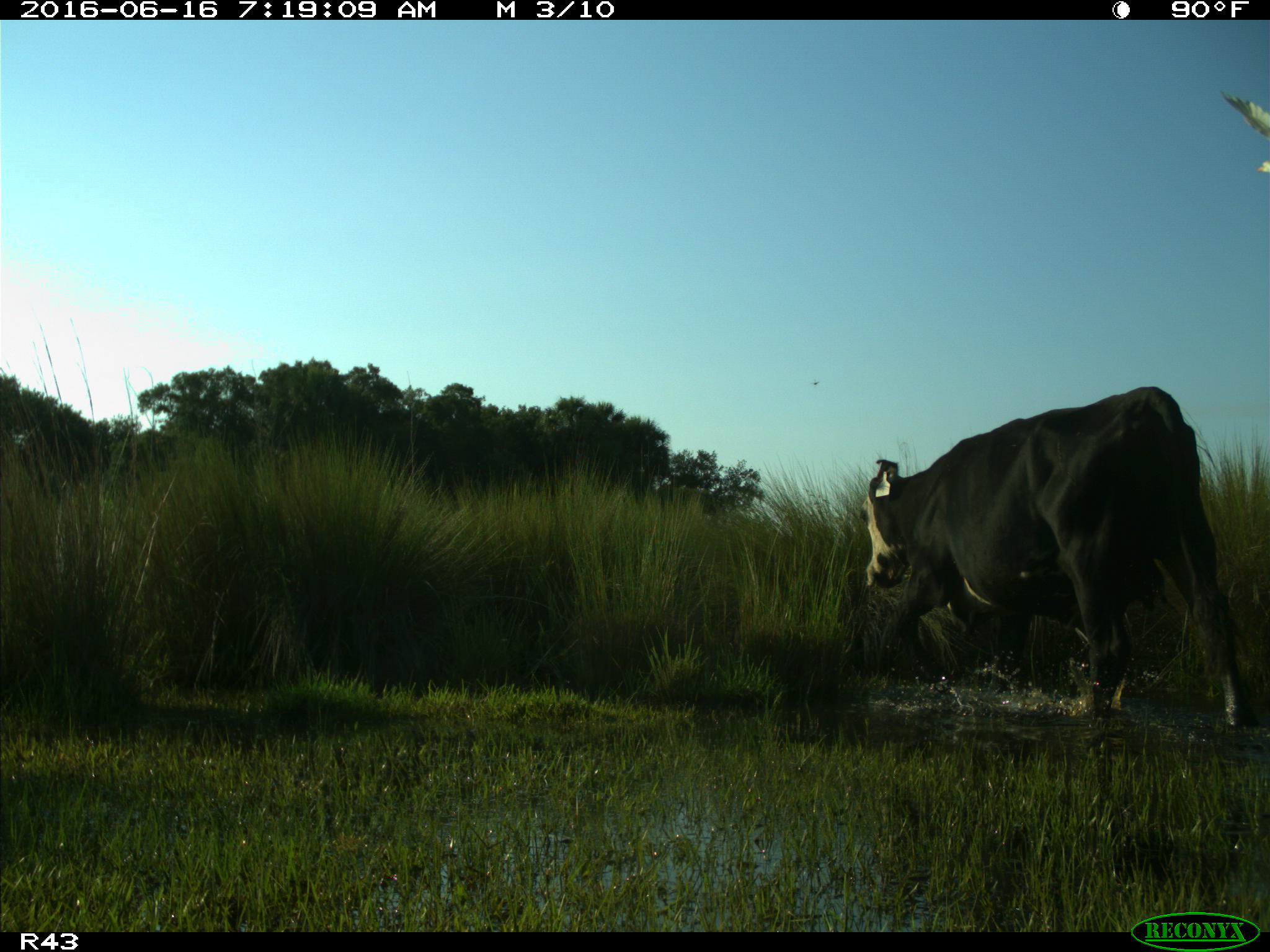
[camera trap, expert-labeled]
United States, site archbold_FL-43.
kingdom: Animalia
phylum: Chordata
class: Mammalia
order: Artiodactyla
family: Bovidae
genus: Bos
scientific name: Bos taurus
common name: domestic cow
Bos taurus (domestic cow).